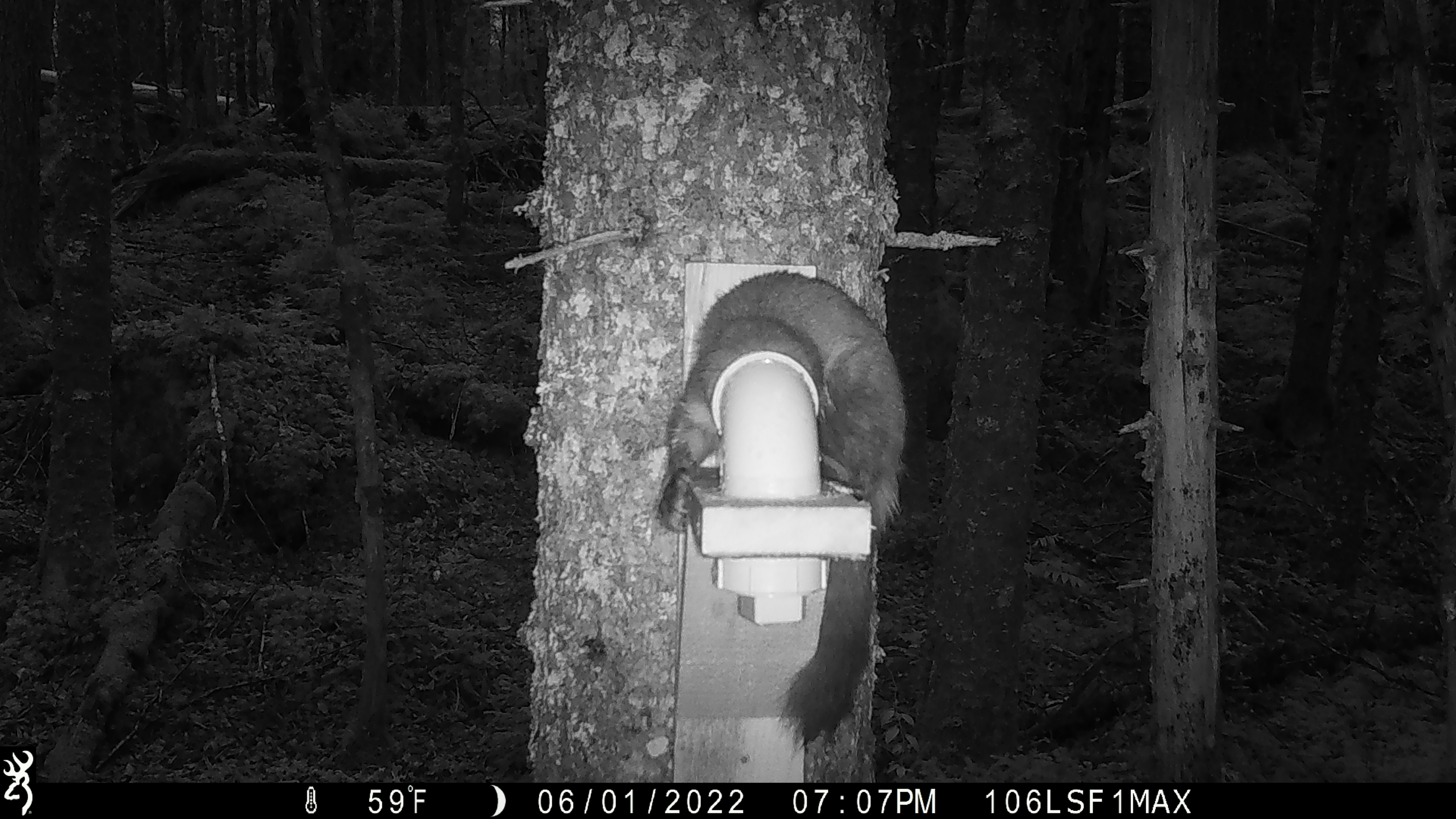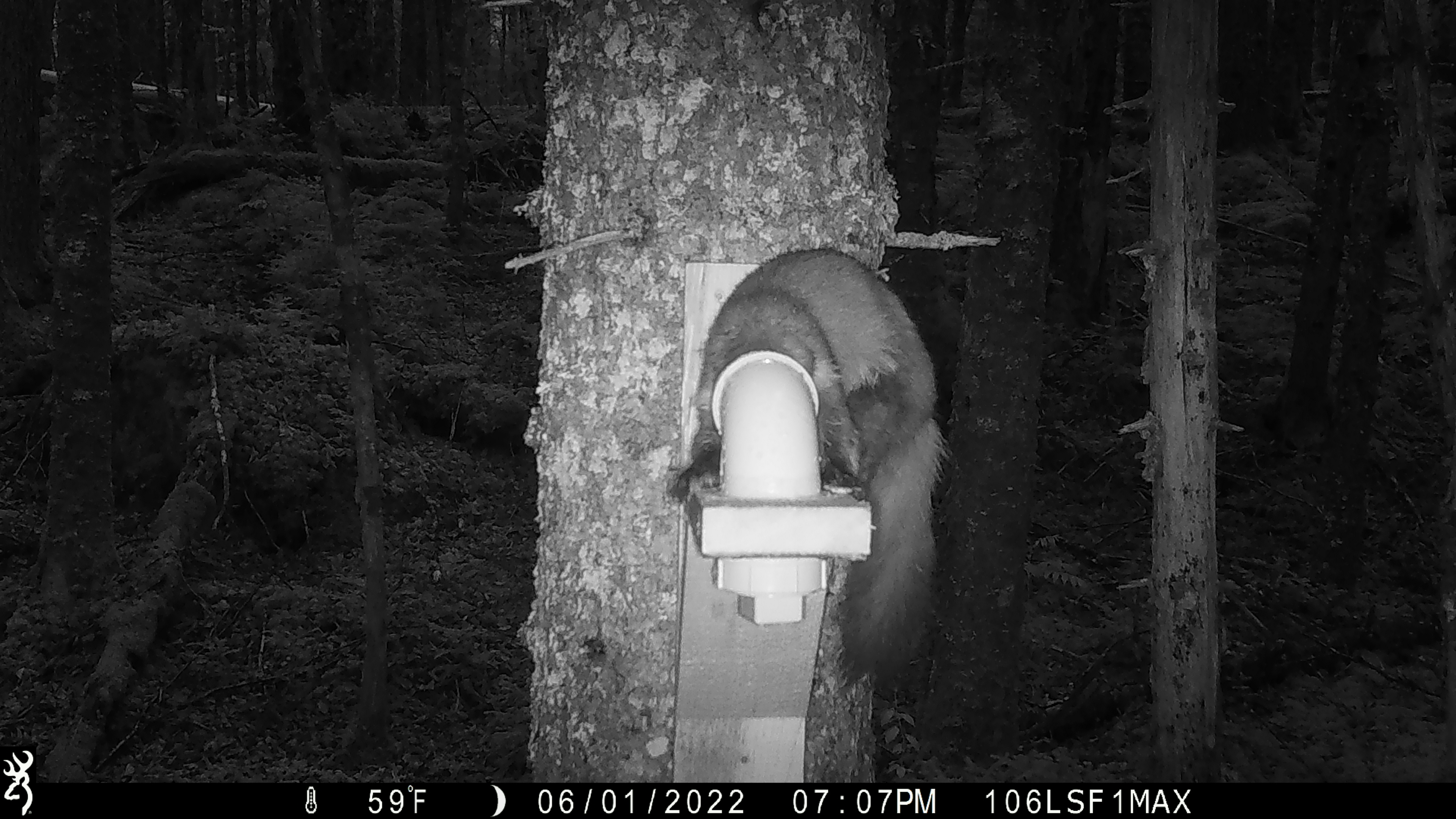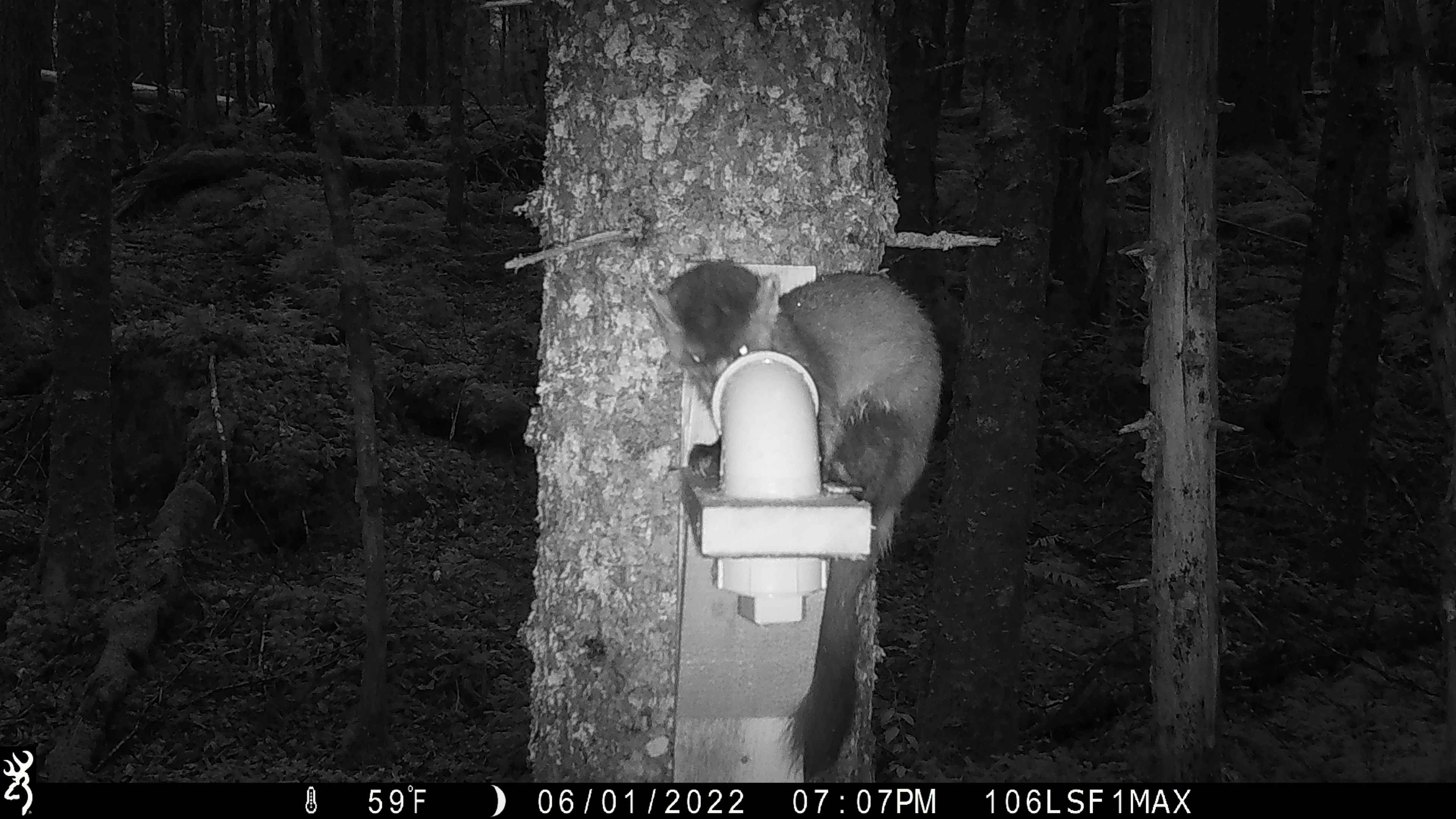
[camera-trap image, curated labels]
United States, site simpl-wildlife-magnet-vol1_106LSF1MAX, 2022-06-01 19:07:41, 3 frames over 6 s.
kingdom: Animalia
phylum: Chordata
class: Mammalia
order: Carnivora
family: Mustelidae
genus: Martes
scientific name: Martes americana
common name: american marten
American marten (Martes americana).